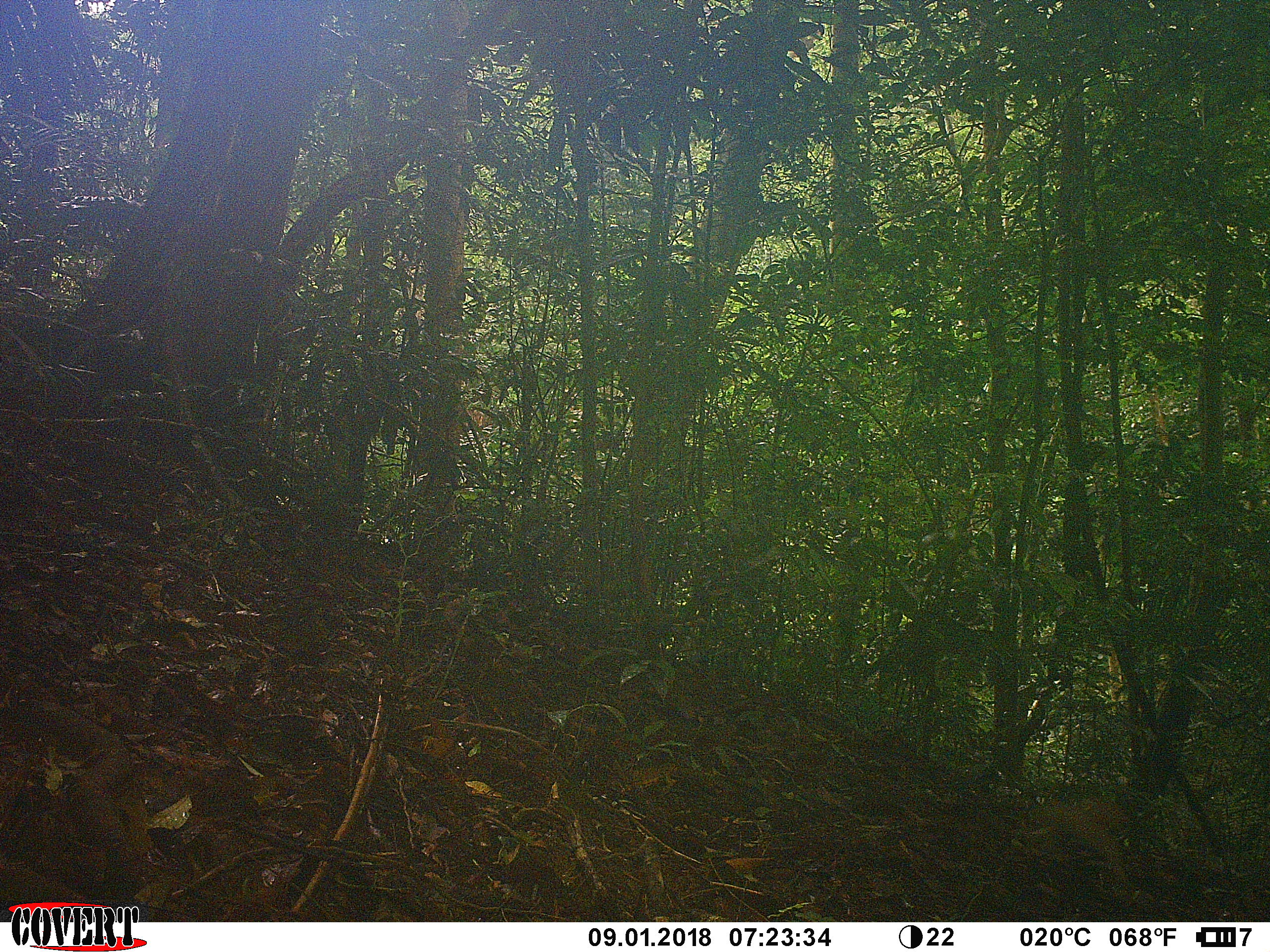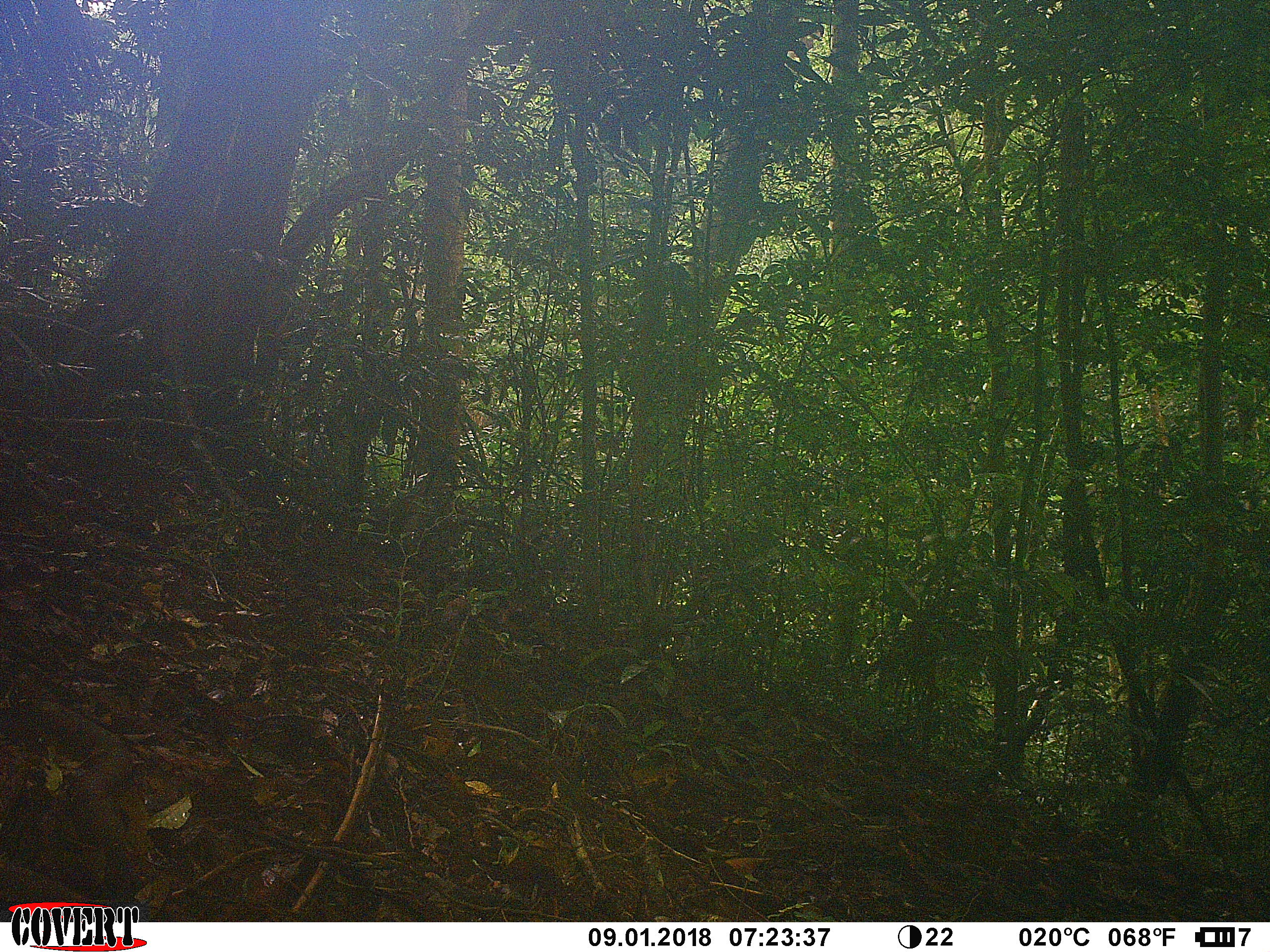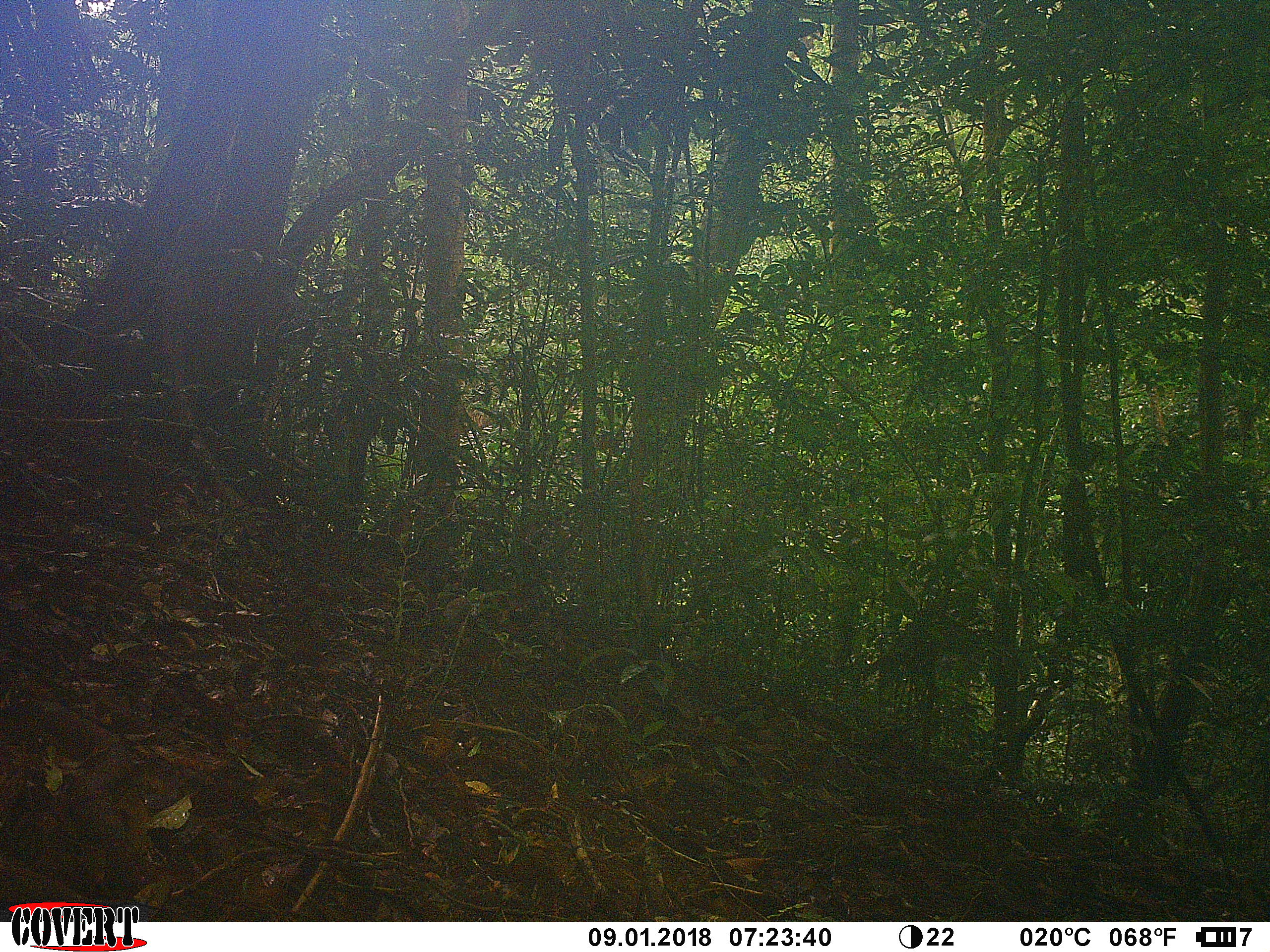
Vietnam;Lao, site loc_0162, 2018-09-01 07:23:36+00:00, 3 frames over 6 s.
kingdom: Animalia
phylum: Chordata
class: Mammalia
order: Primates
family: Cercopithecidae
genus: Macaca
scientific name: Macaca nemestrina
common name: pig-tailed macaque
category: pig tailed macaque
Pig tailed macaque (pig-tailed macaque) (Macaca nemestrina). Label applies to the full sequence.